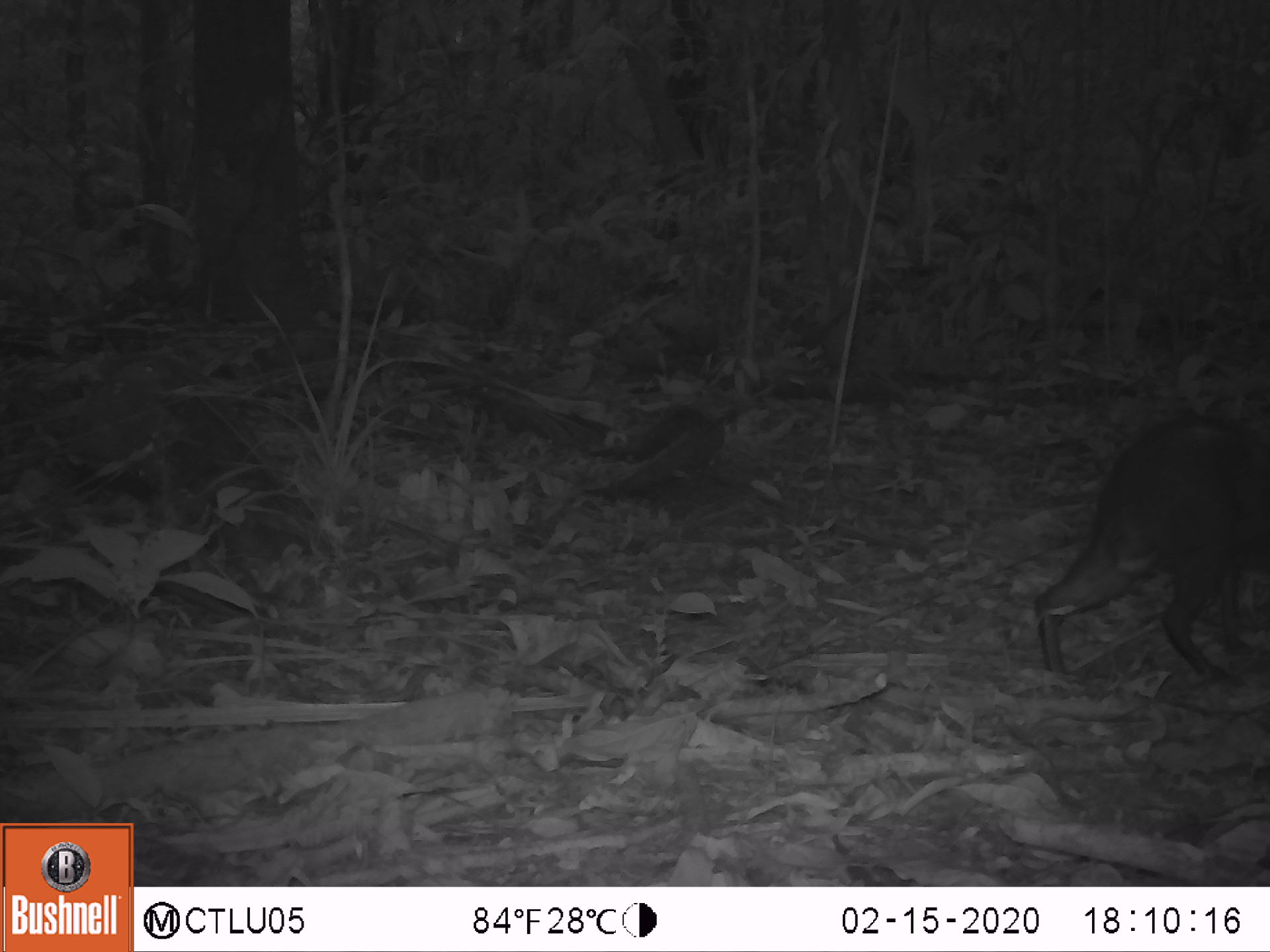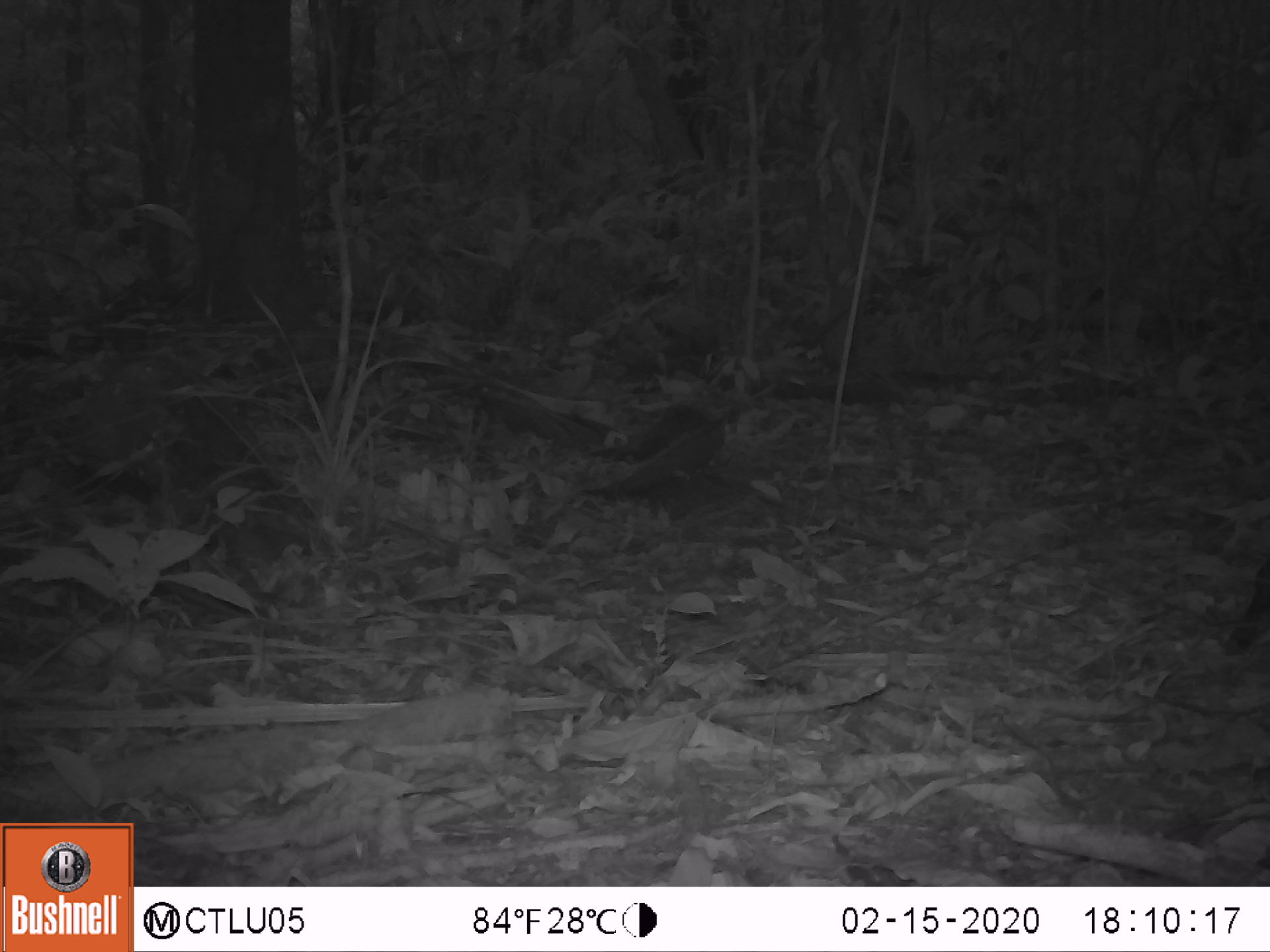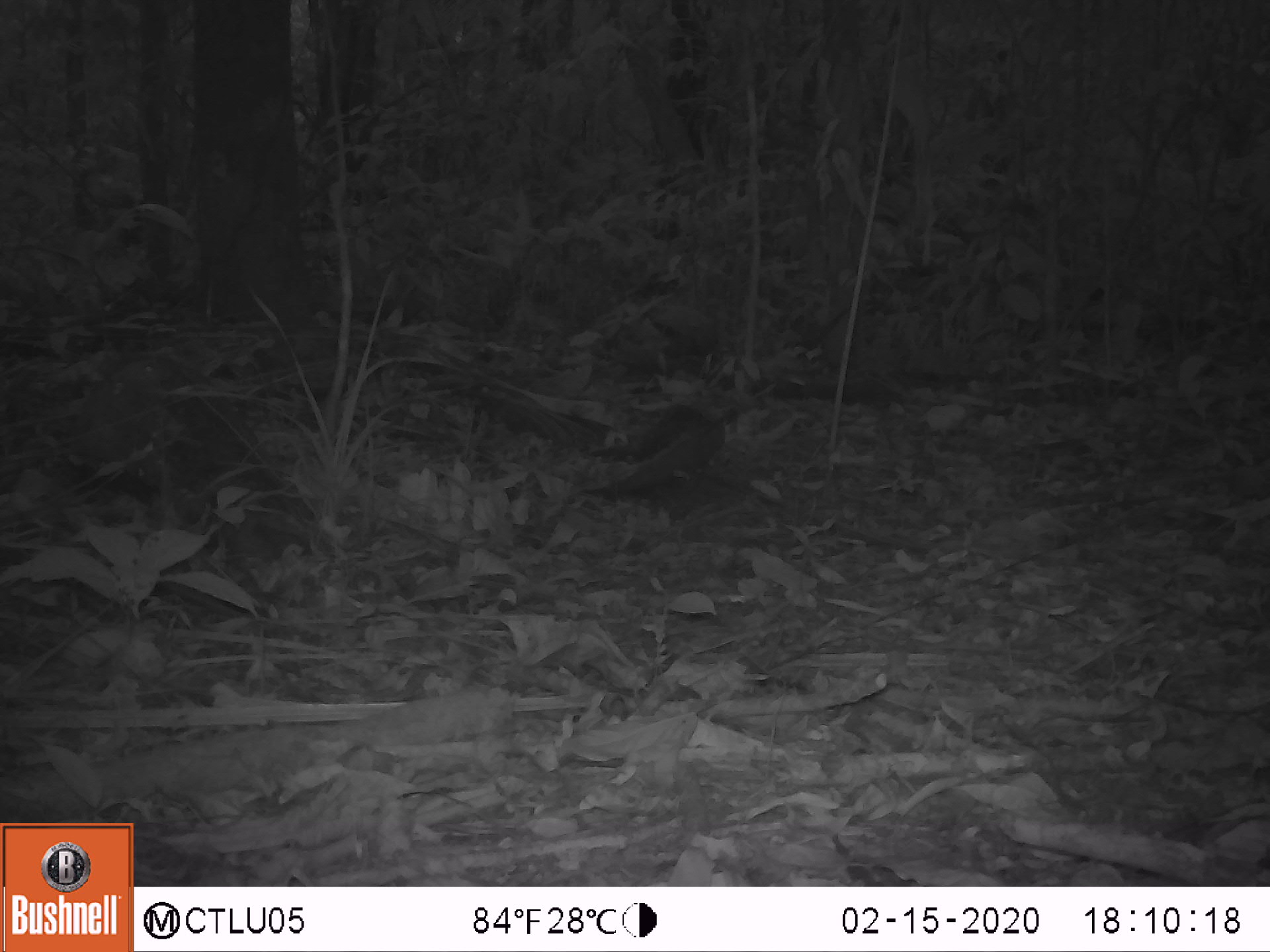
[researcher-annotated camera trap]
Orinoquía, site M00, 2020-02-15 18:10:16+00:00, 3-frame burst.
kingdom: Animalia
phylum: Chordata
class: Mammalia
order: Rodentia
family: Dasyproctidae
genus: Dasyprocta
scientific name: Dasyprocta fuliginosa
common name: black agouti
Black agouti (Dasyprocta fuliginosa).